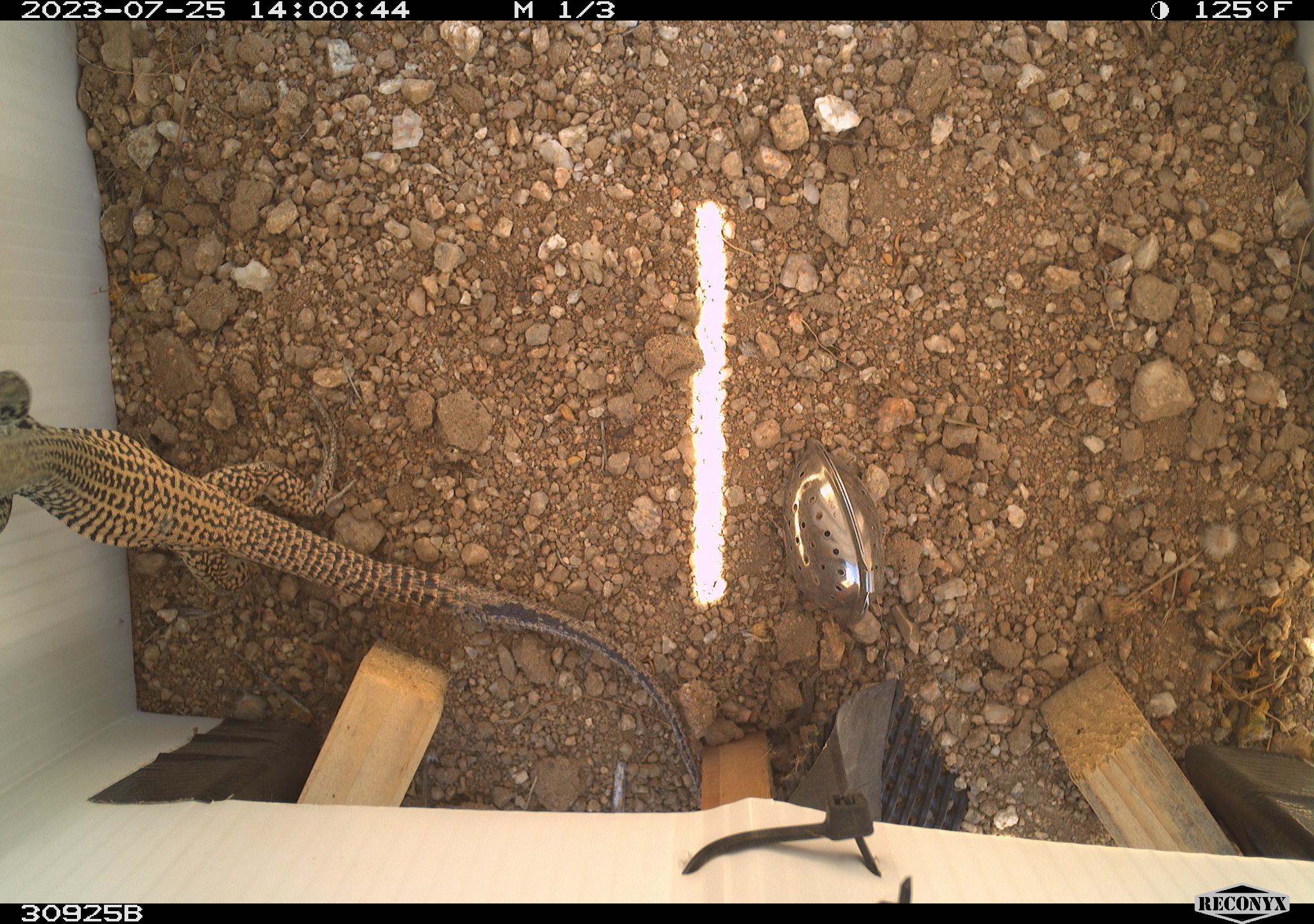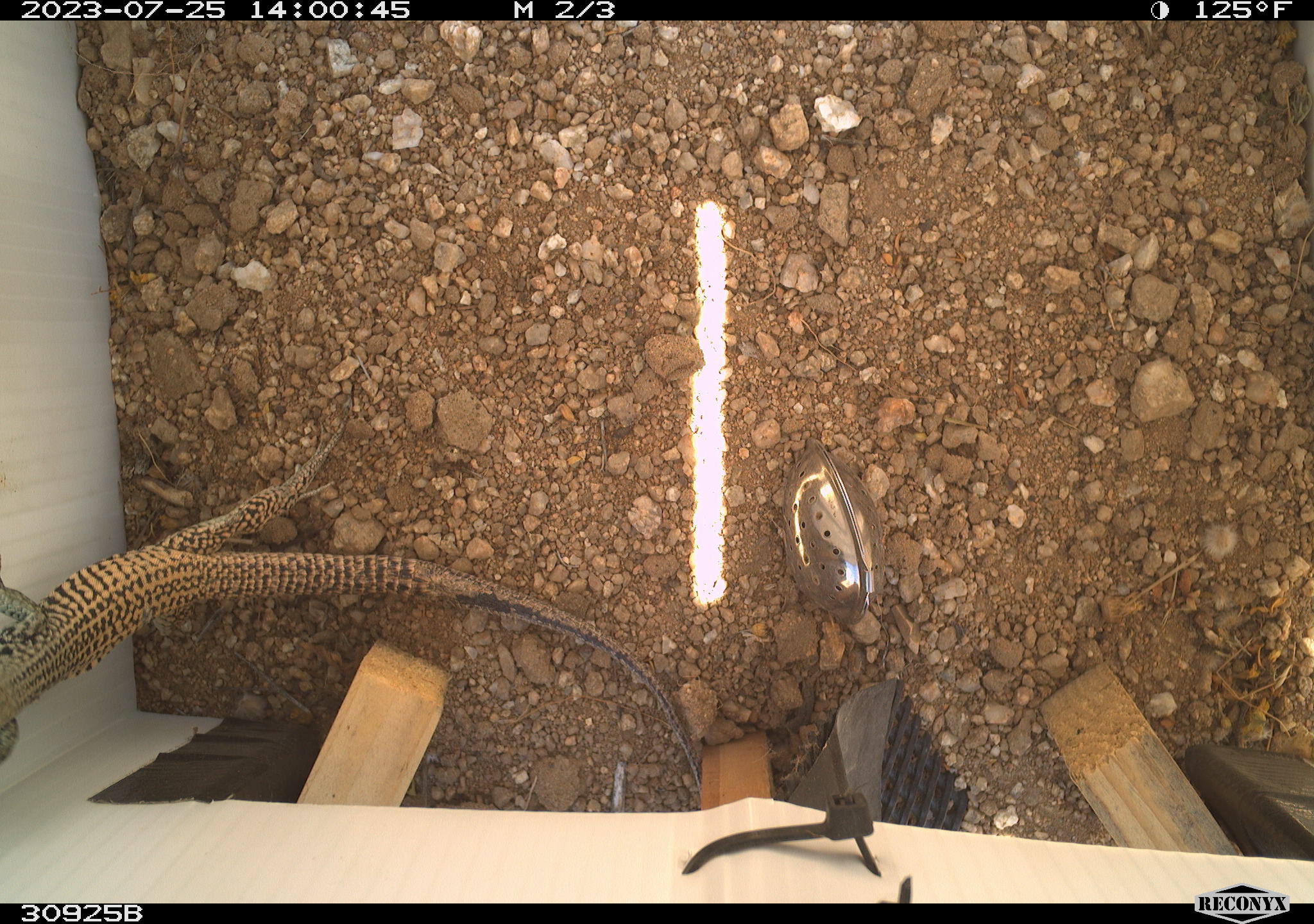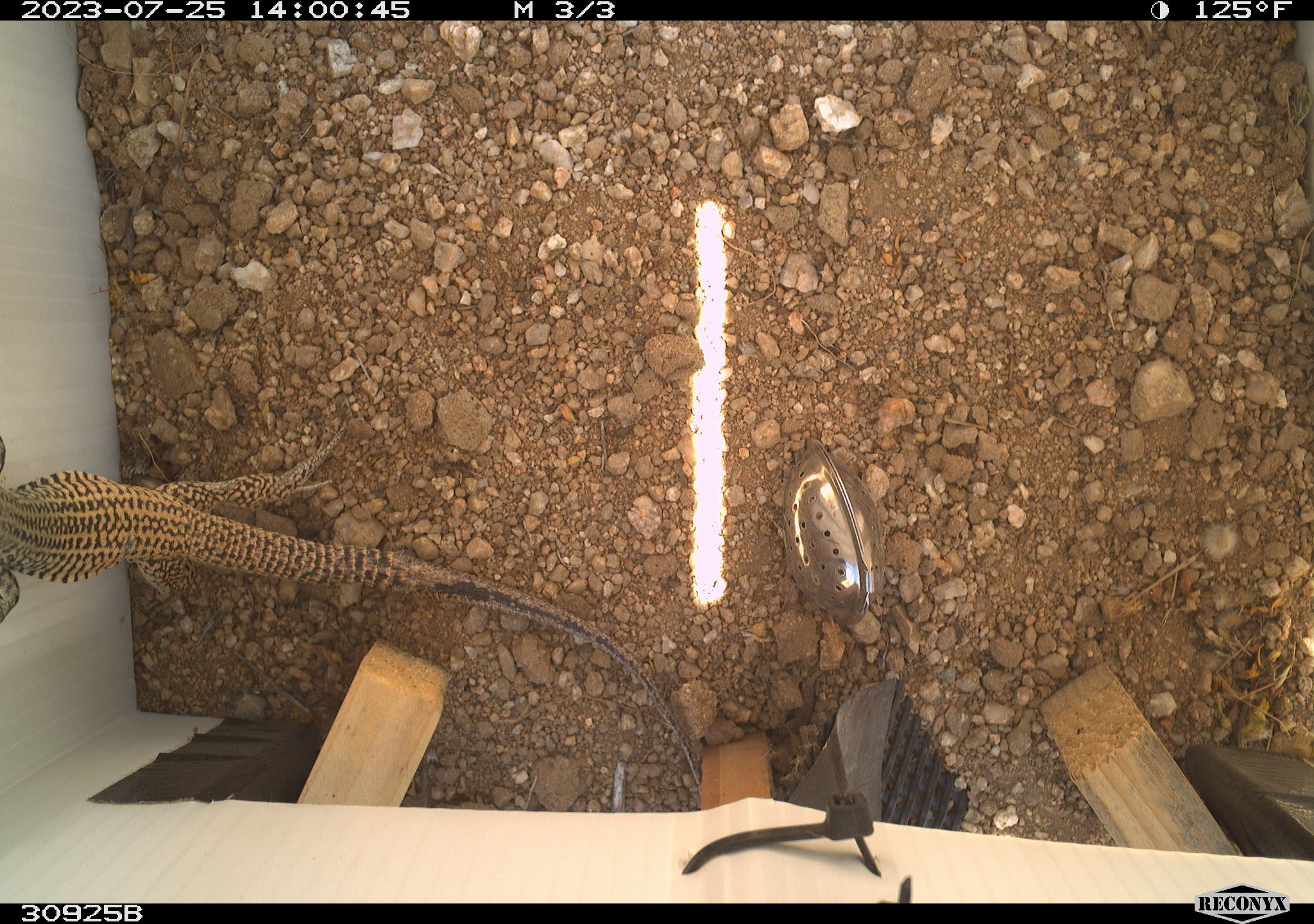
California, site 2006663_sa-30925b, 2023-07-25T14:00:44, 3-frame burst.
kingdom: Animalia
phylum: Chordata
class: Reptilia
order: Squamata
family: Teiidae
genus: Aspidoscelis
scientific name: Aspidoscelis tigris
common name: western whiptail